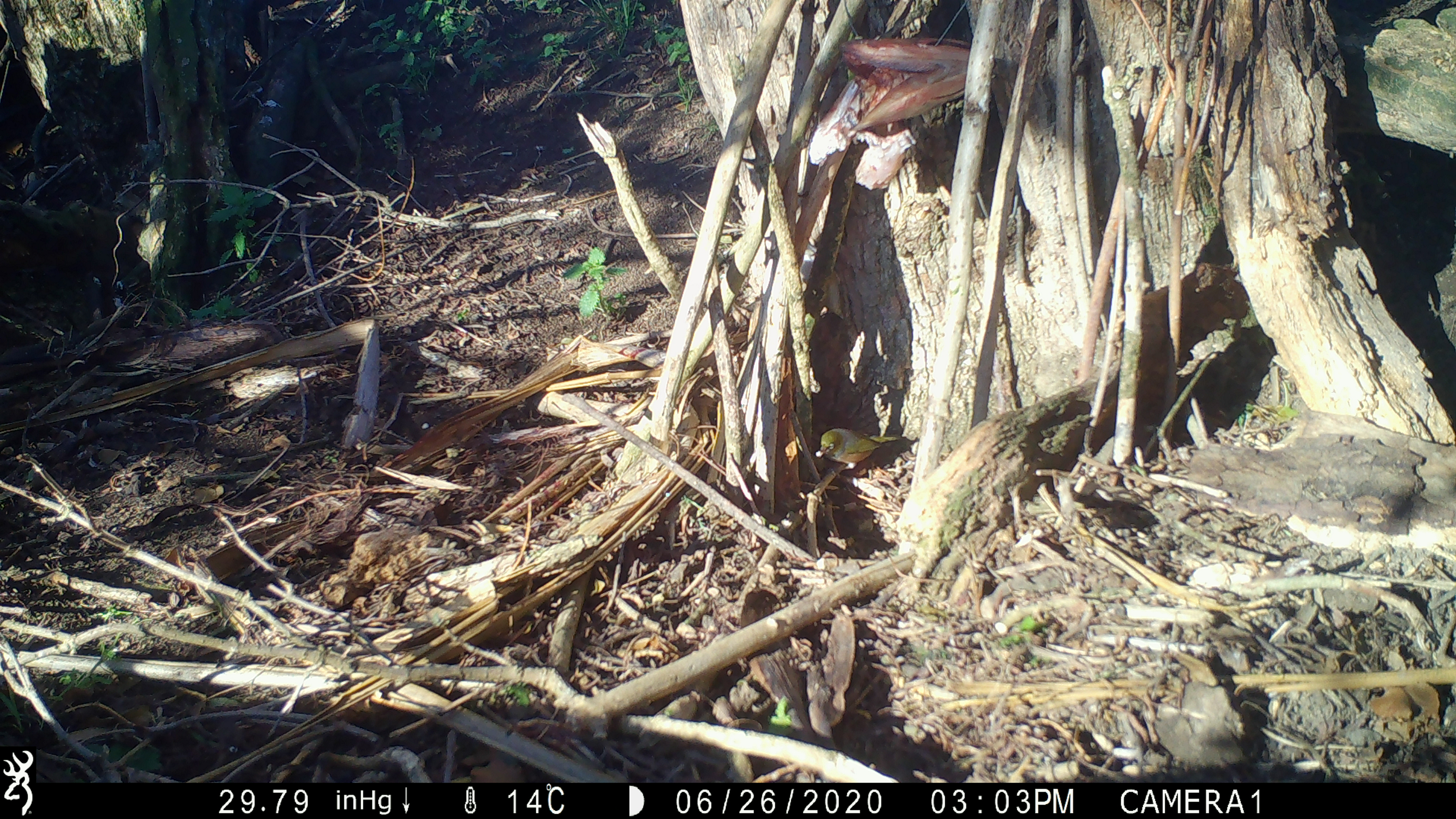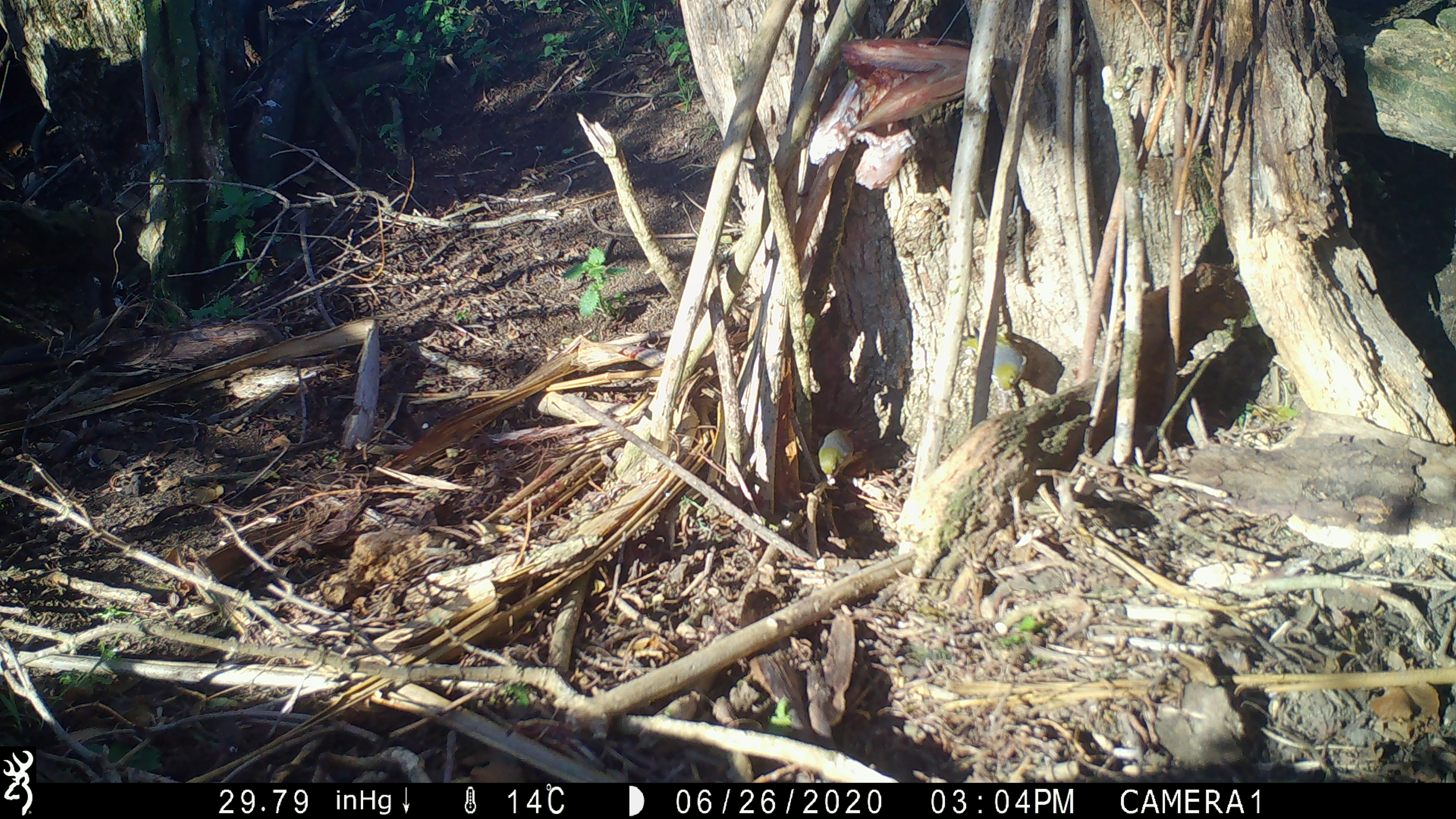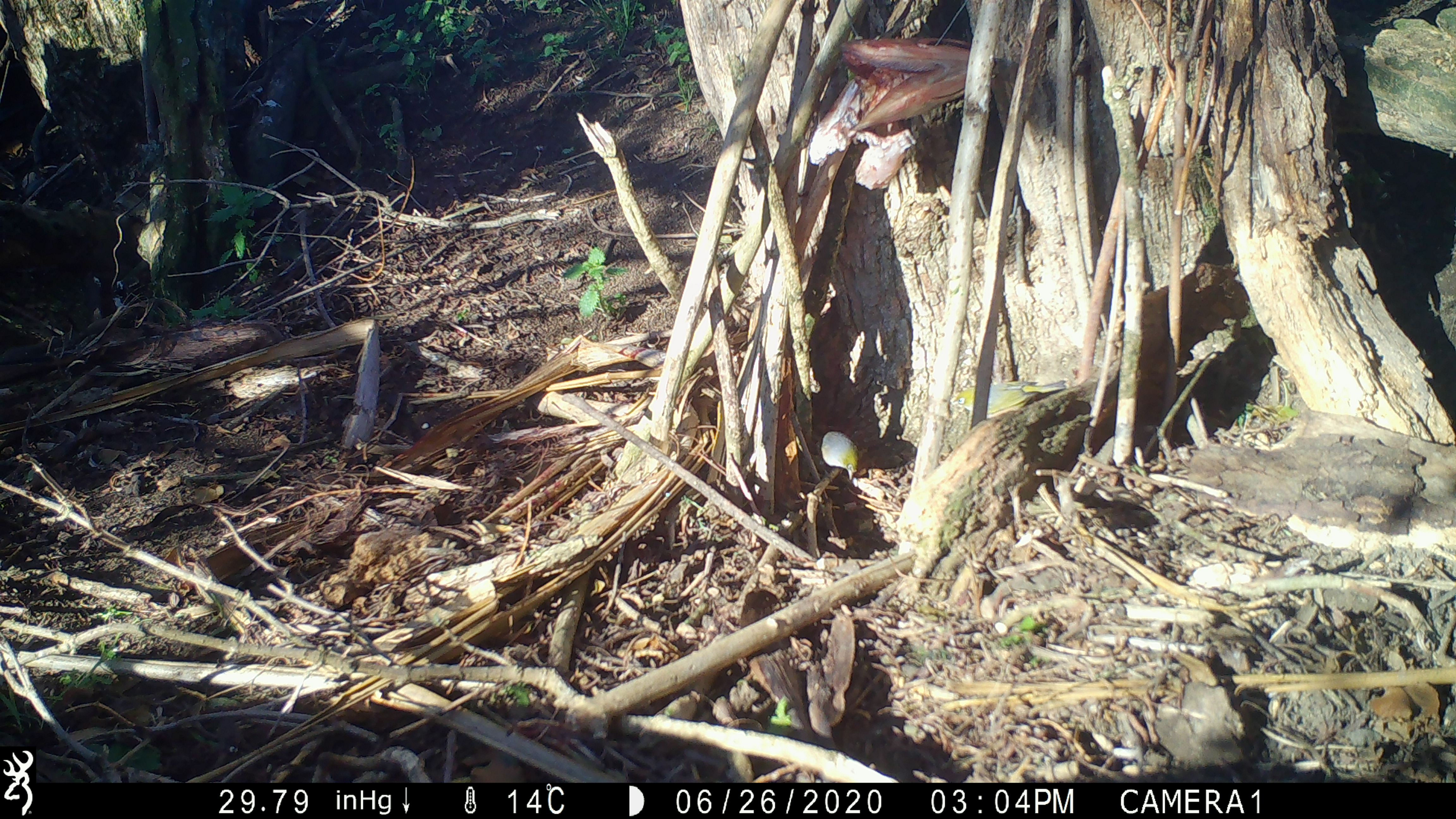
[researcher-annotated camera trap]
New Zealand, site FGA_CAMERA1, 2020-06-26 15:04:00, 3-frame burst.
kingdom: Animalia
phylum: Chordata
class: Aves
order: Passeriformes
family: Zosteropidae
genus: Zosterops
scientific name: Zosterops lateralis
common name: silvereye